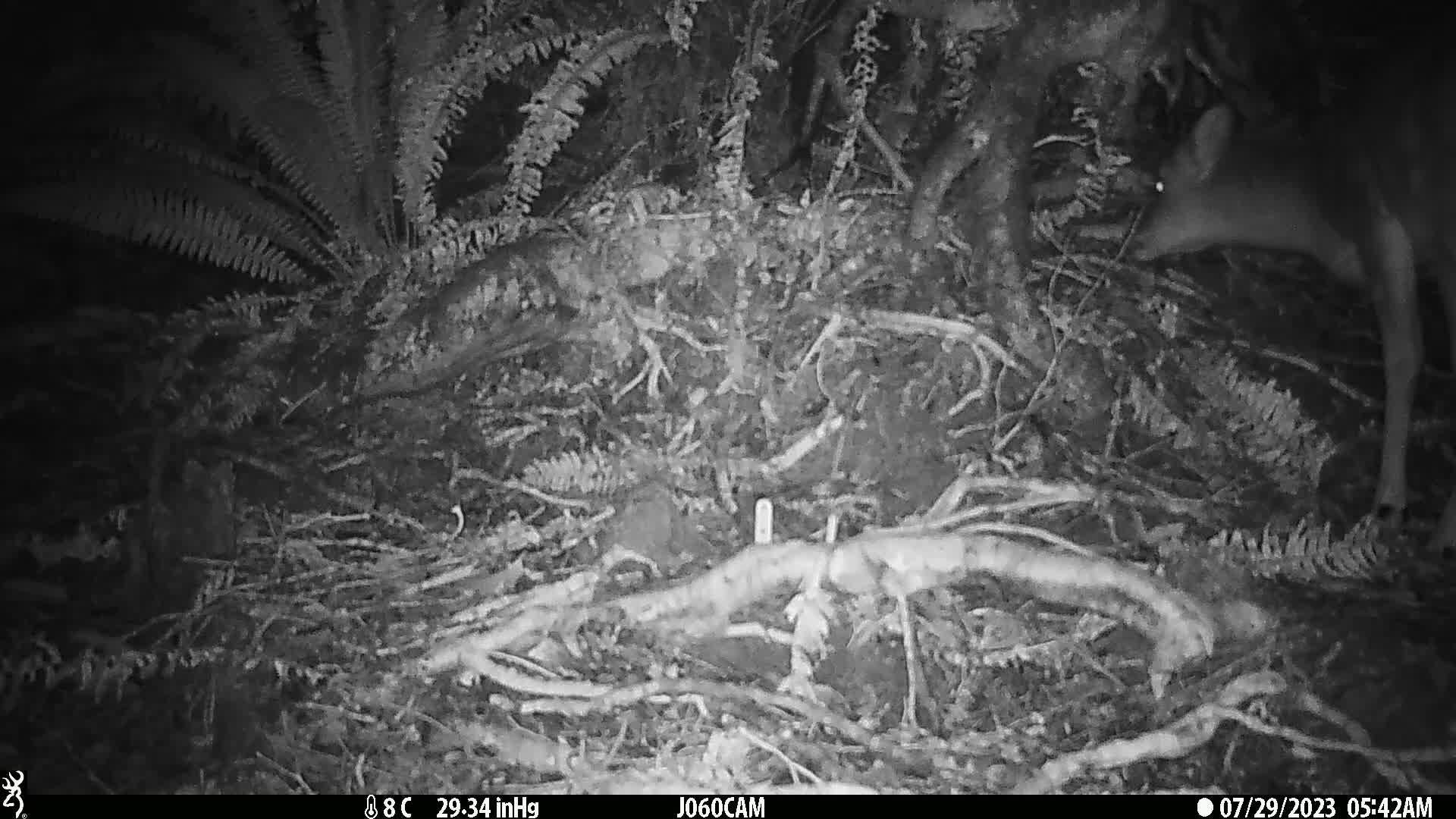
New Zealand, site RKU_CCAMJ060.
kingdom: Animalia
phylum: Chordata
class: Mammalia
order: Artiodactyla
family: Cervidae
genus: Odocoileus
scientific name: Odocoileus virginianus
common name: white-tailed deer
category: white tailed deer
White tailed deer (white-tailed deer) (Odocoileus virginianus).